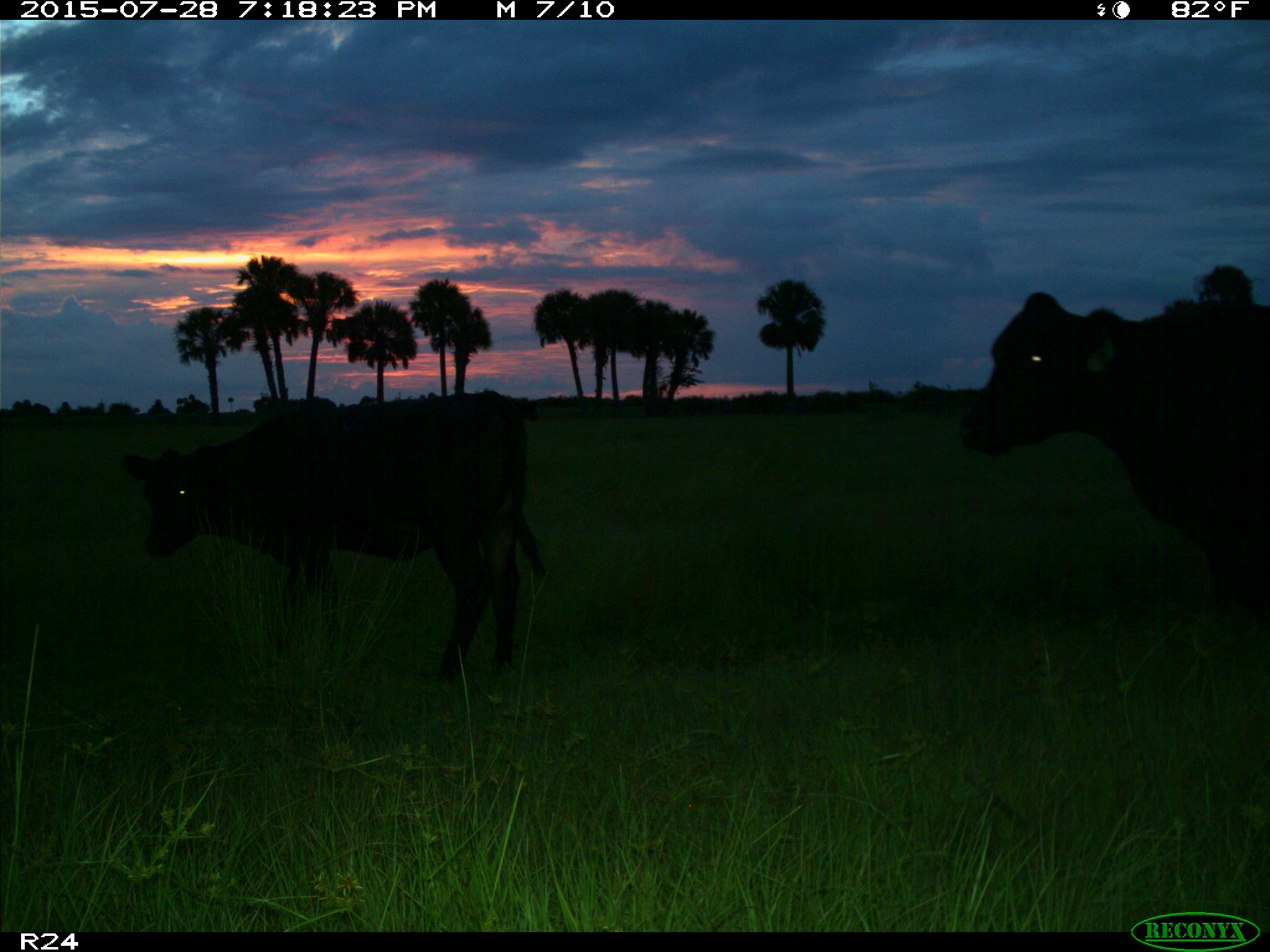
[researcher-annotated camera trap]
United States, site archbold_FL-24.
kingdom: Animalia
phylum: Chordata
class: Mammalia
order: Artiodactyla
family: Bovidae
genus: Bos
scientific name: Bos taurus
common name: domestic cow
Bos taurus (domestic cow).